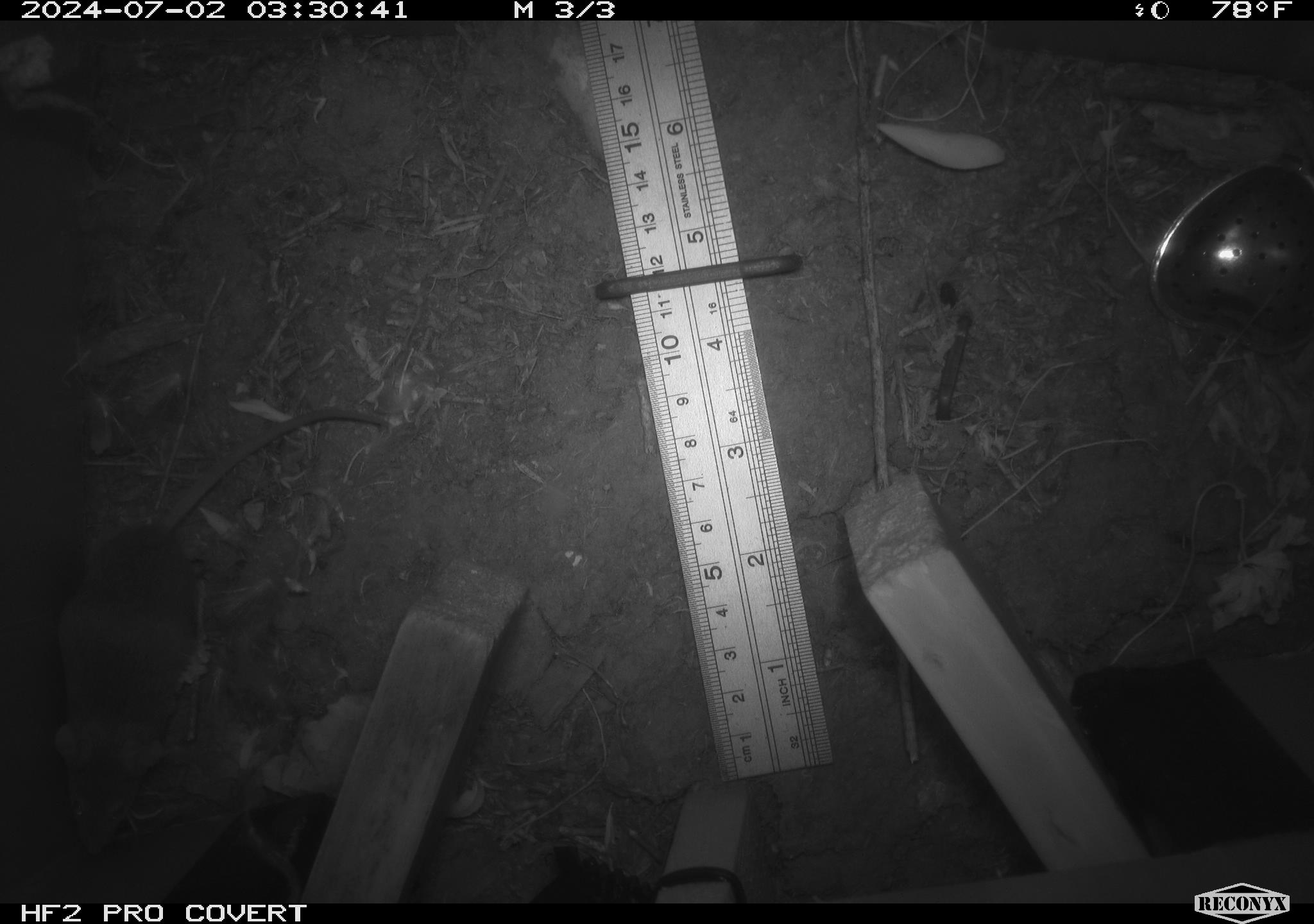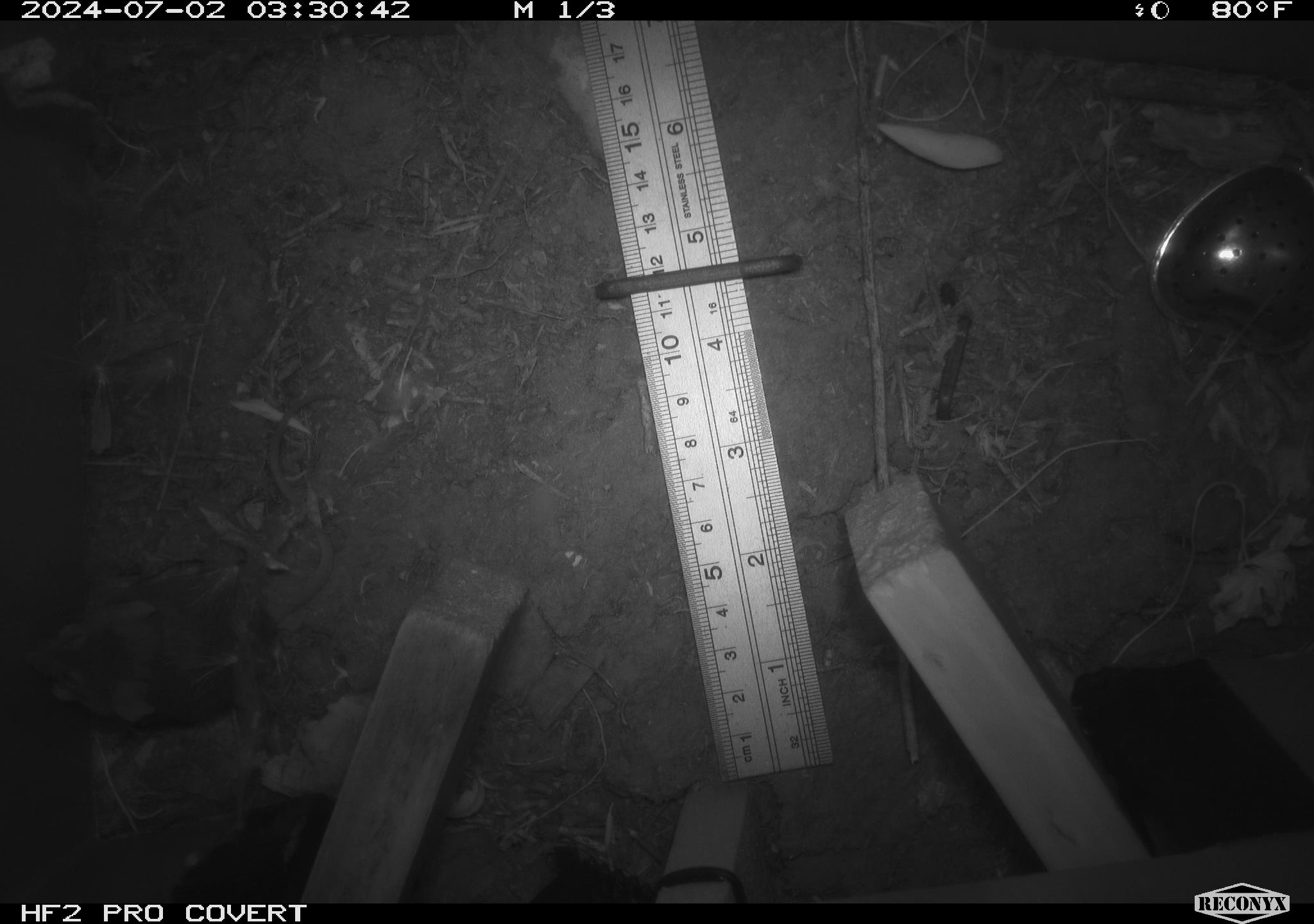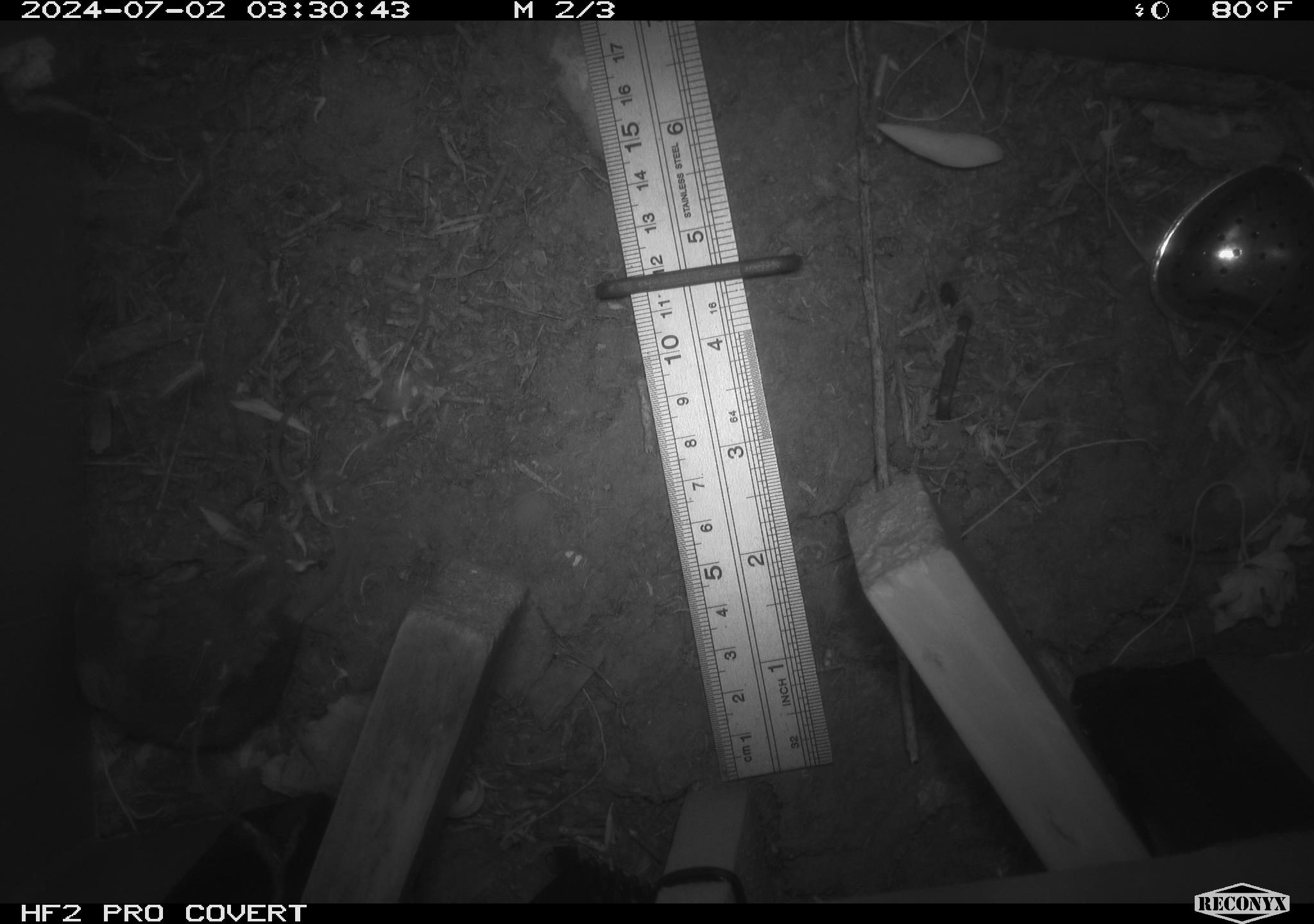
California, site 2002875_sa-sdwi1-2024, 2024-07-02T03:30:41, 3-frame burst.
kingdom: Animalia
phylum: Chordata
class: Mammalia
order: Rodentia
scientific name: Rodentia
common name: mouse species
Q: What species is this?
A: Mouse species (Rodentia).